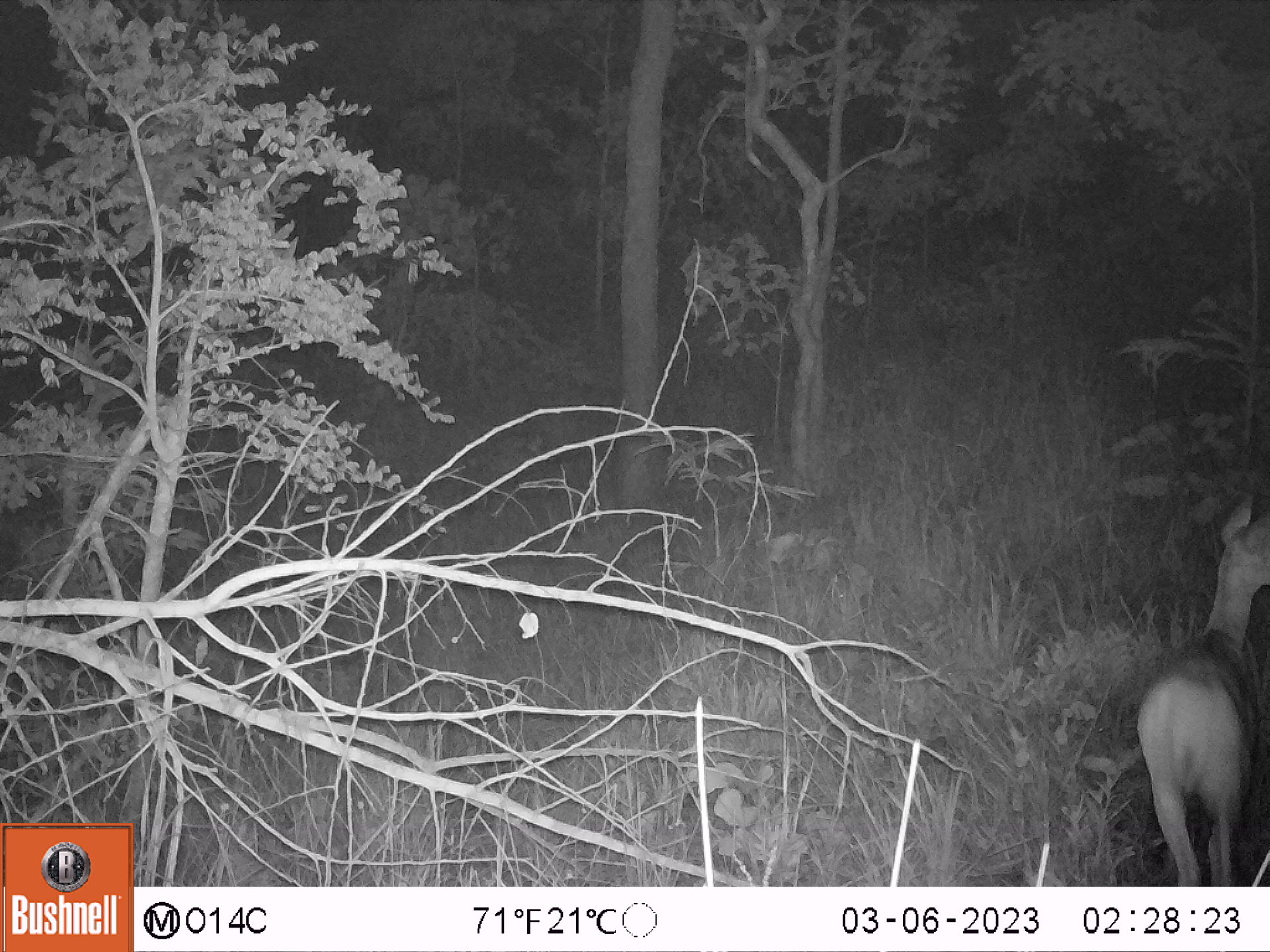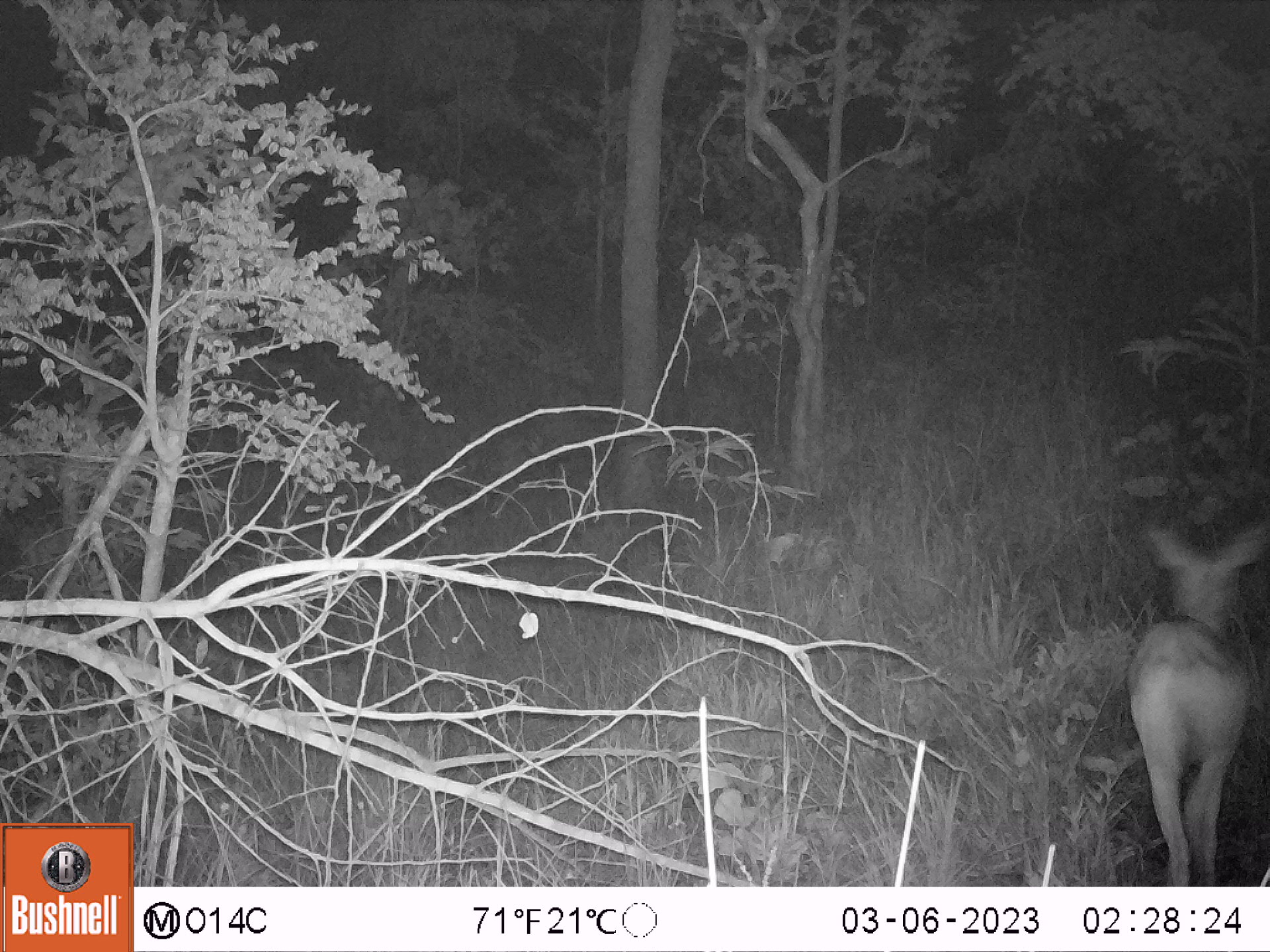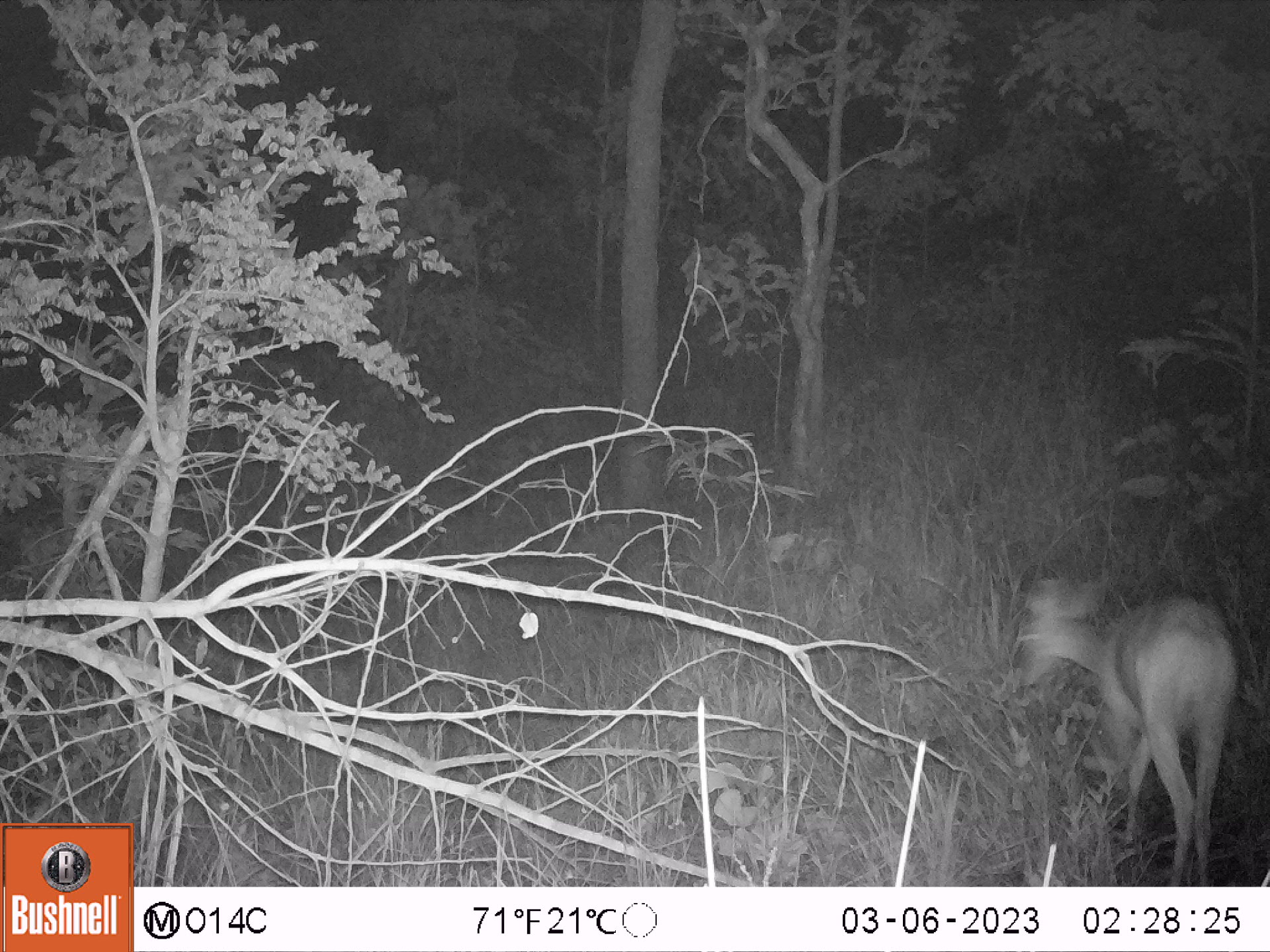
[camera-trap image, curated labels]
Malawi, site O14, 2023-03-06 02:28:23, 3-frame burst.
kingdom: Animalia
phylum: Chordata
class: Mammalia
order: Artiodactyla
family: Bovidae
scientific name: Antilopinae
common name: small antelope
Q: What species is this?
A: Small antelope (Antilopinae).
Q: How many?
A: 1.